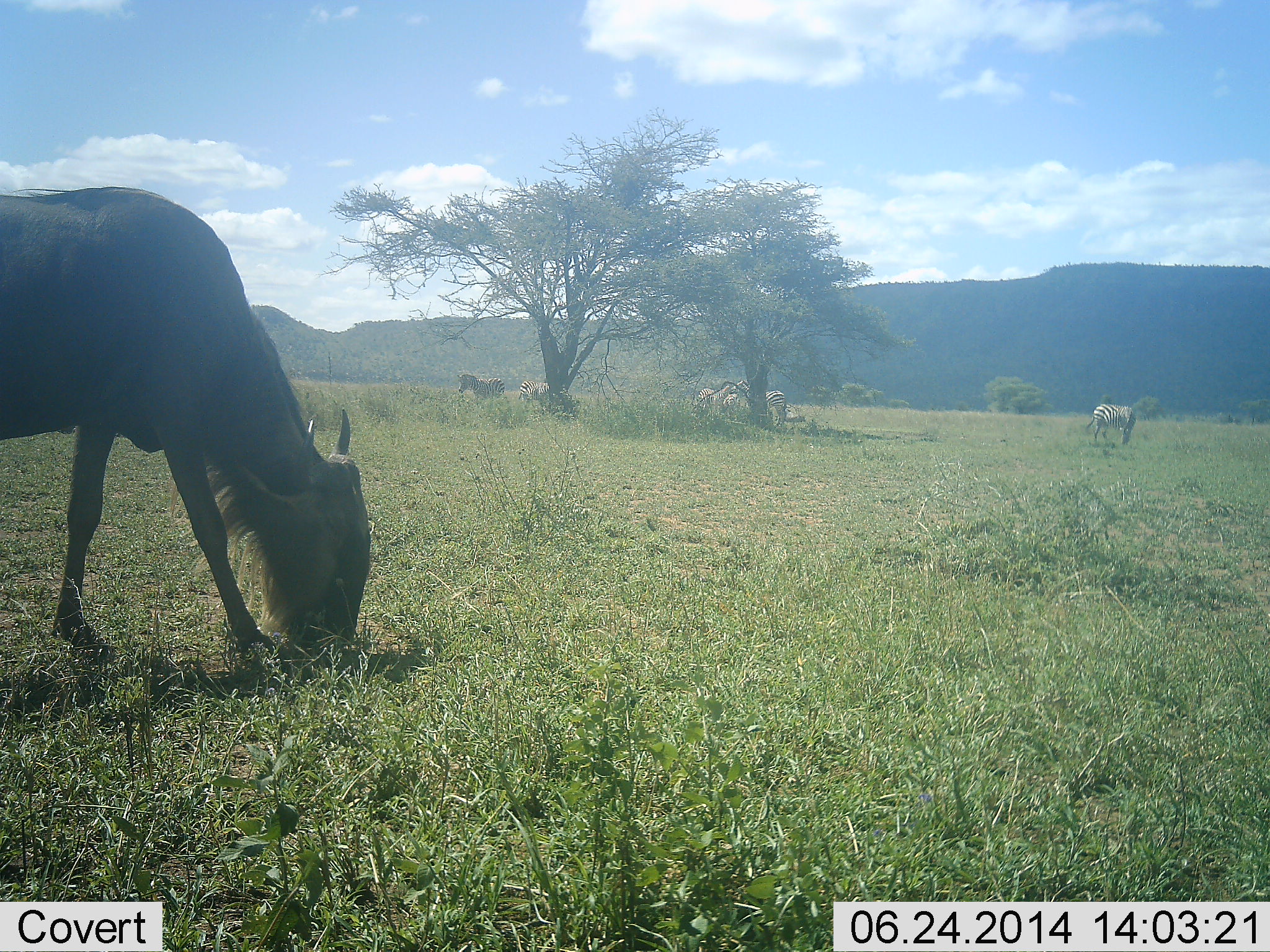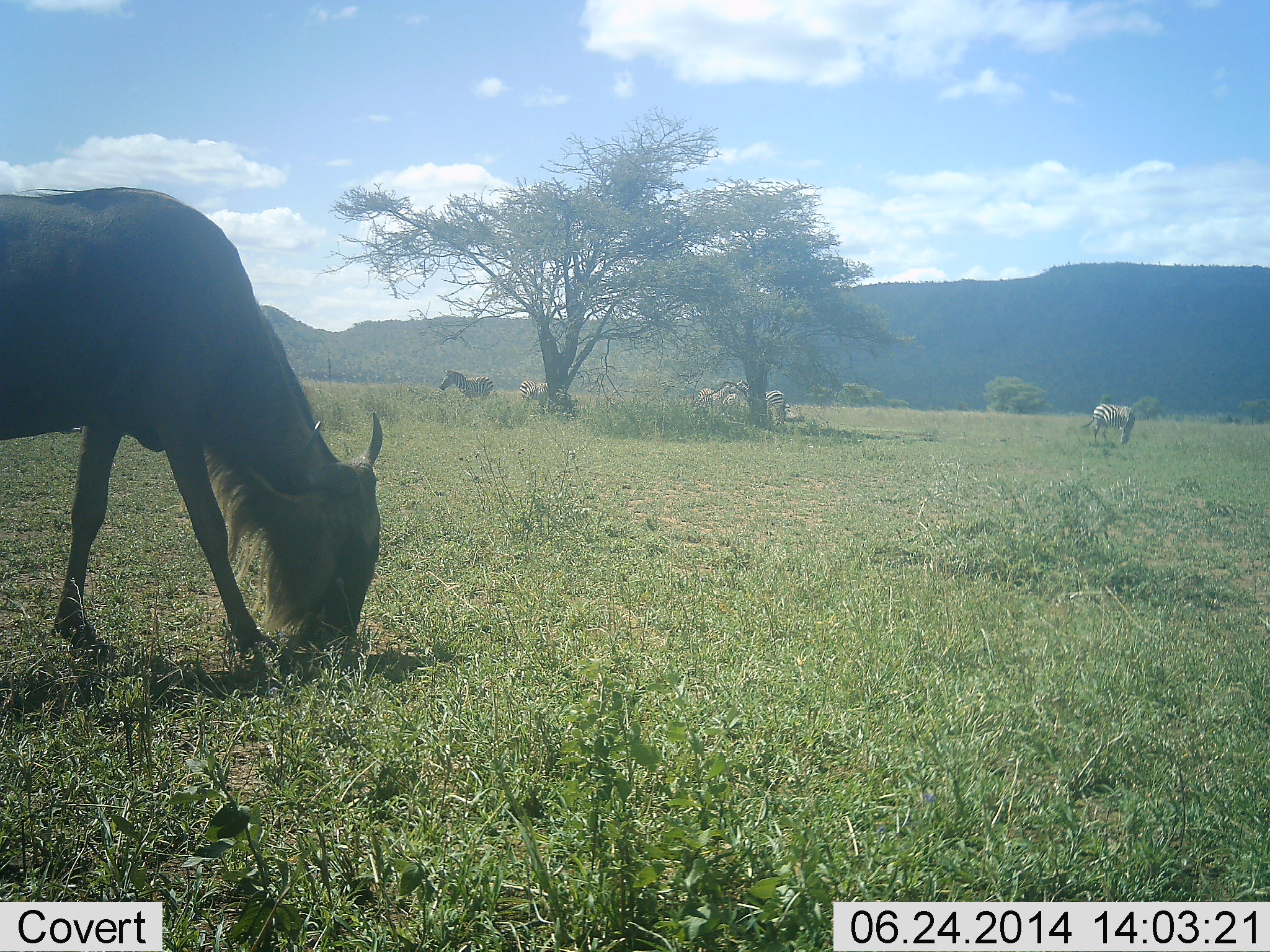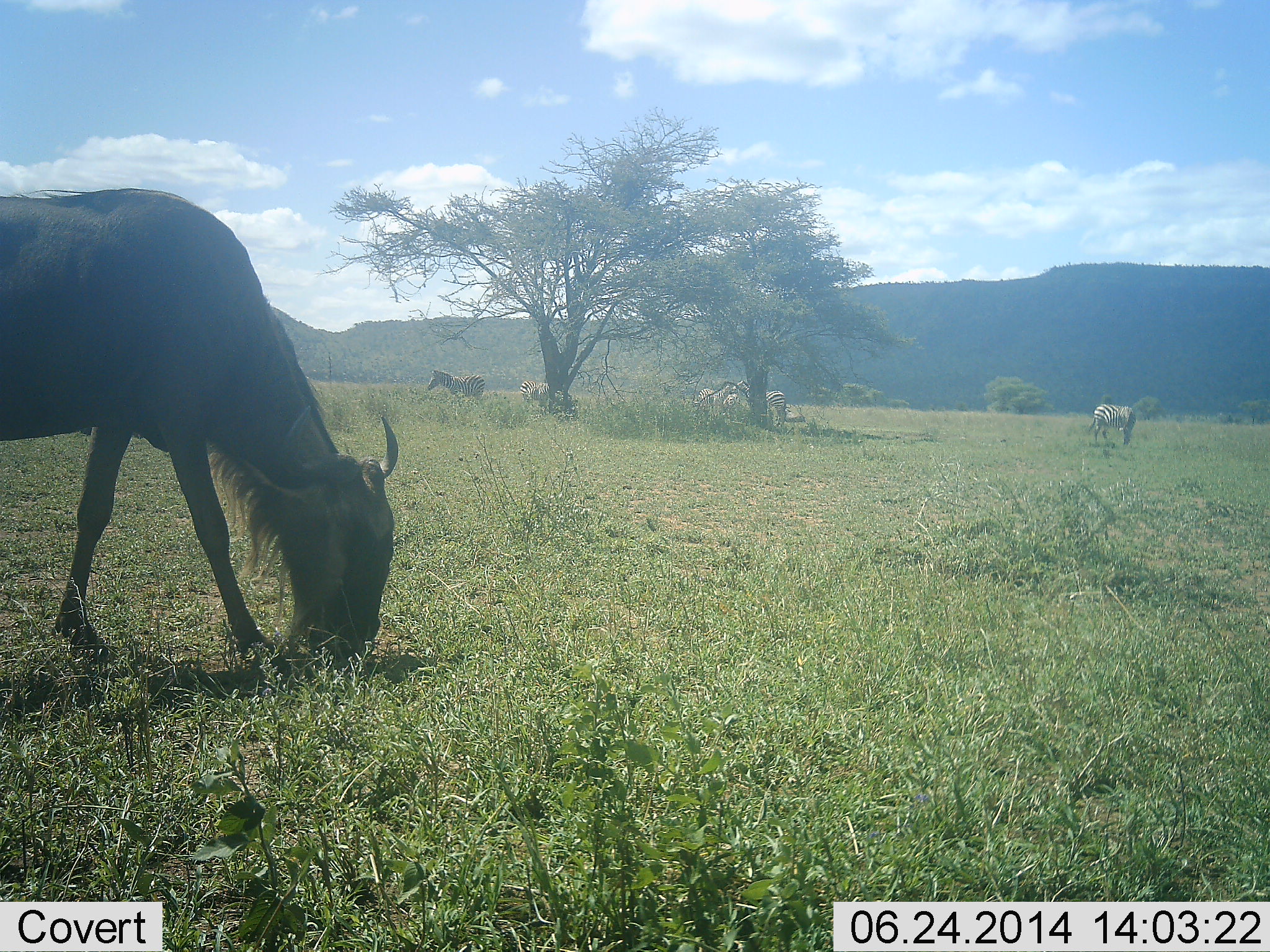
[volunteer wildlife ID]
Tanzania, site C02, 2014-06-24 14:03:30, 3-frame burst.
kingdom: Animalia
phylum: Chordata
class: Mammalia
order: Artiodactyla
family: Bovidae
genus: Connochaetes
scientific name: Connochaetes taurinus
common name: blue wildebeest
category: wildebeest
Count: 1.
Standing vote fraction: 0%.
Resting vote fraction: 0%.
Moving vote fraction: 0%.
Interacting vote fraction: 0%.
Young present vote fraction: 0%.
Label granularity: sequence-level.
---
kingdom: Animalia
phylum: Chordata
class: Mammalia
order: Perissodactyla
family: Equidae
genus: Equus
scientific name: Equus quagga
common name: plains zebra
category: zebra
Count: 5.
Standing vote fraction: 70%.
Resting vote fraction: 0%.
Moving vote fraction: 70%.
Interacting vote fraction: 0%.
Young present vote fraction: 0%.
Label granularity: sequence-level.